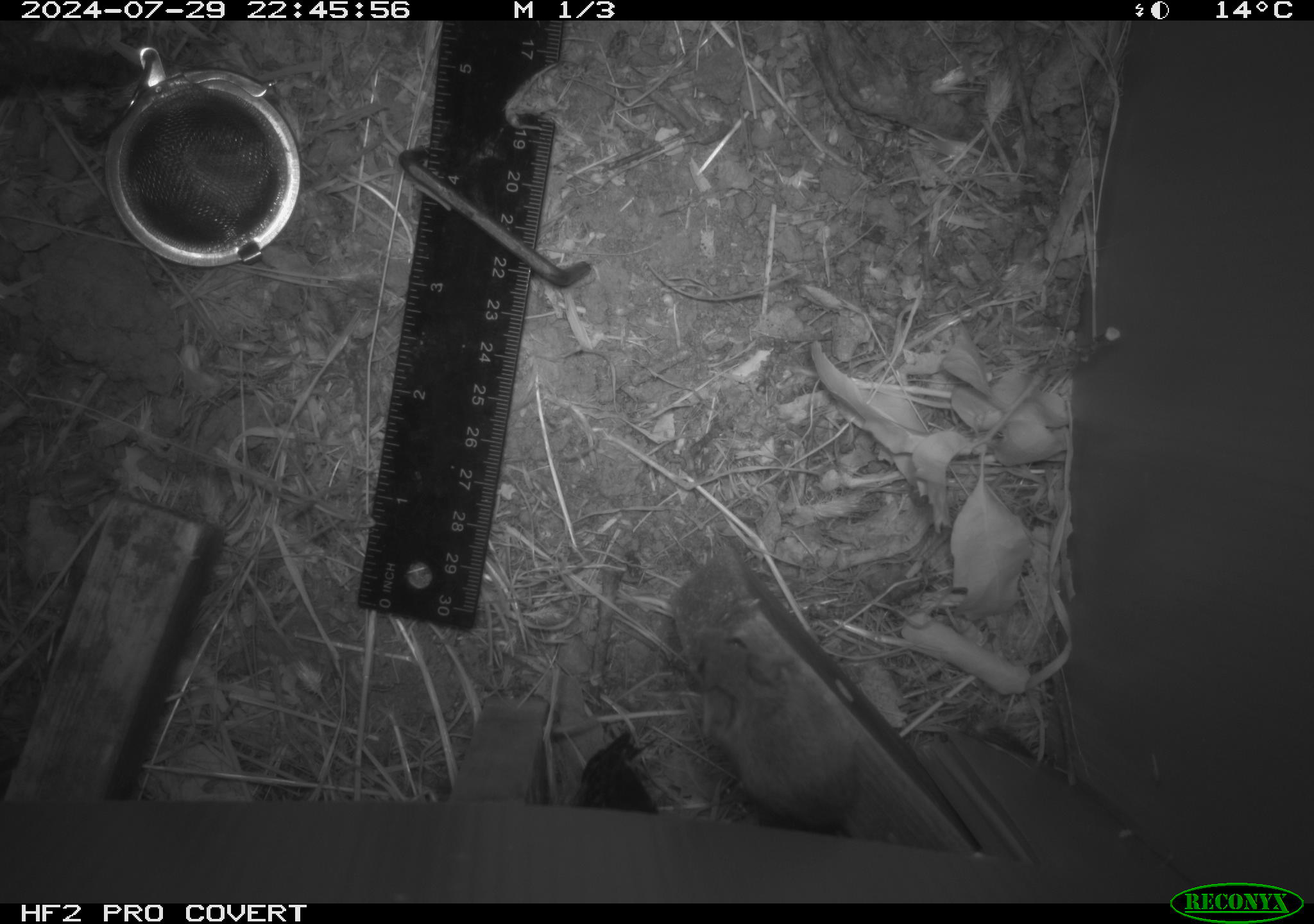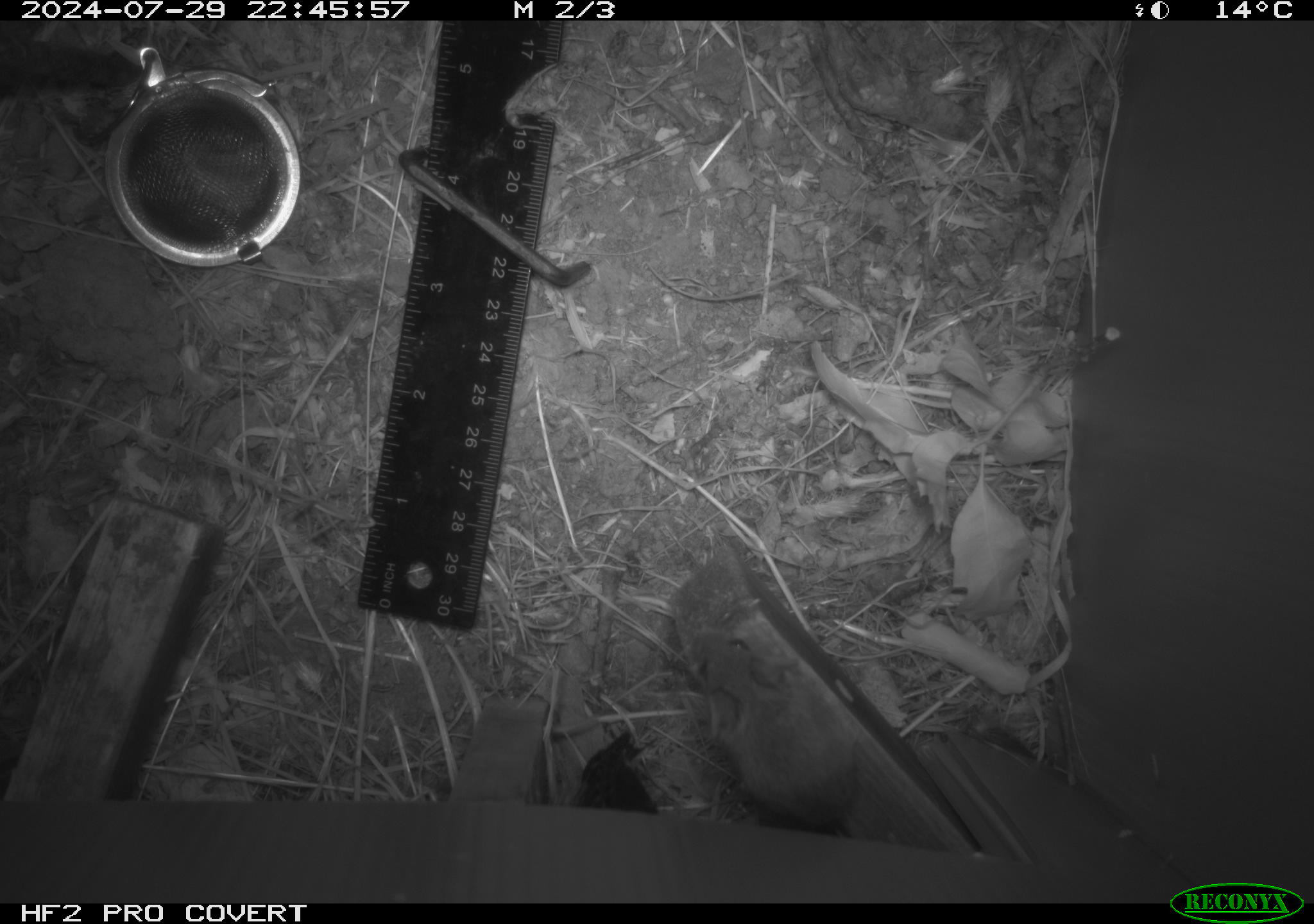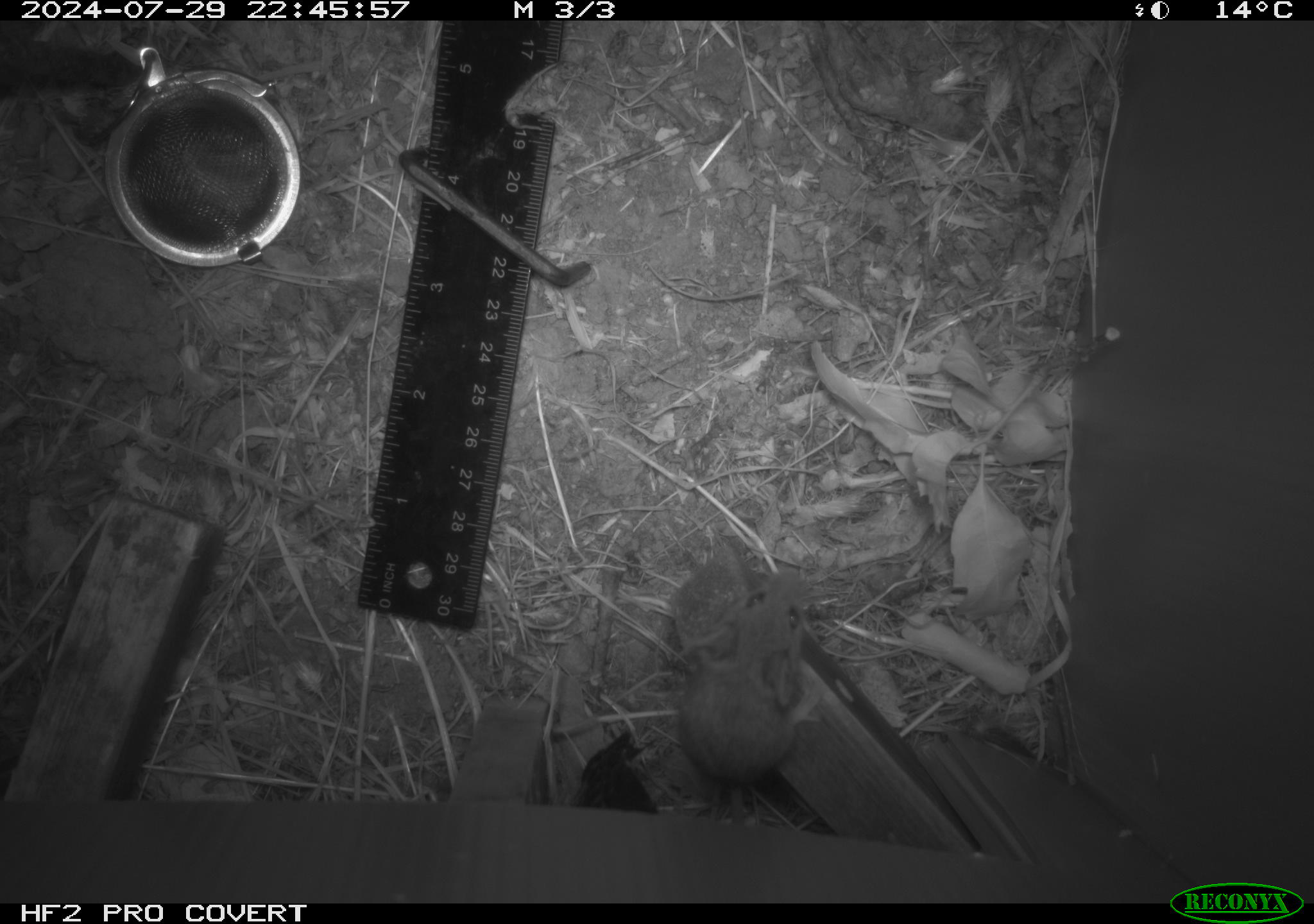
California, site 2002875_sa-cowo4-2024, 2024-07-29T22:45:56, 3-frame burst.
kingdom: Animalia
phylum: Chordata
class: Mammalia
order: Rodentia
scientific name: Rodentia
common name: mouse species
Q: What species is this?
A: Mouse species (Rodentia).